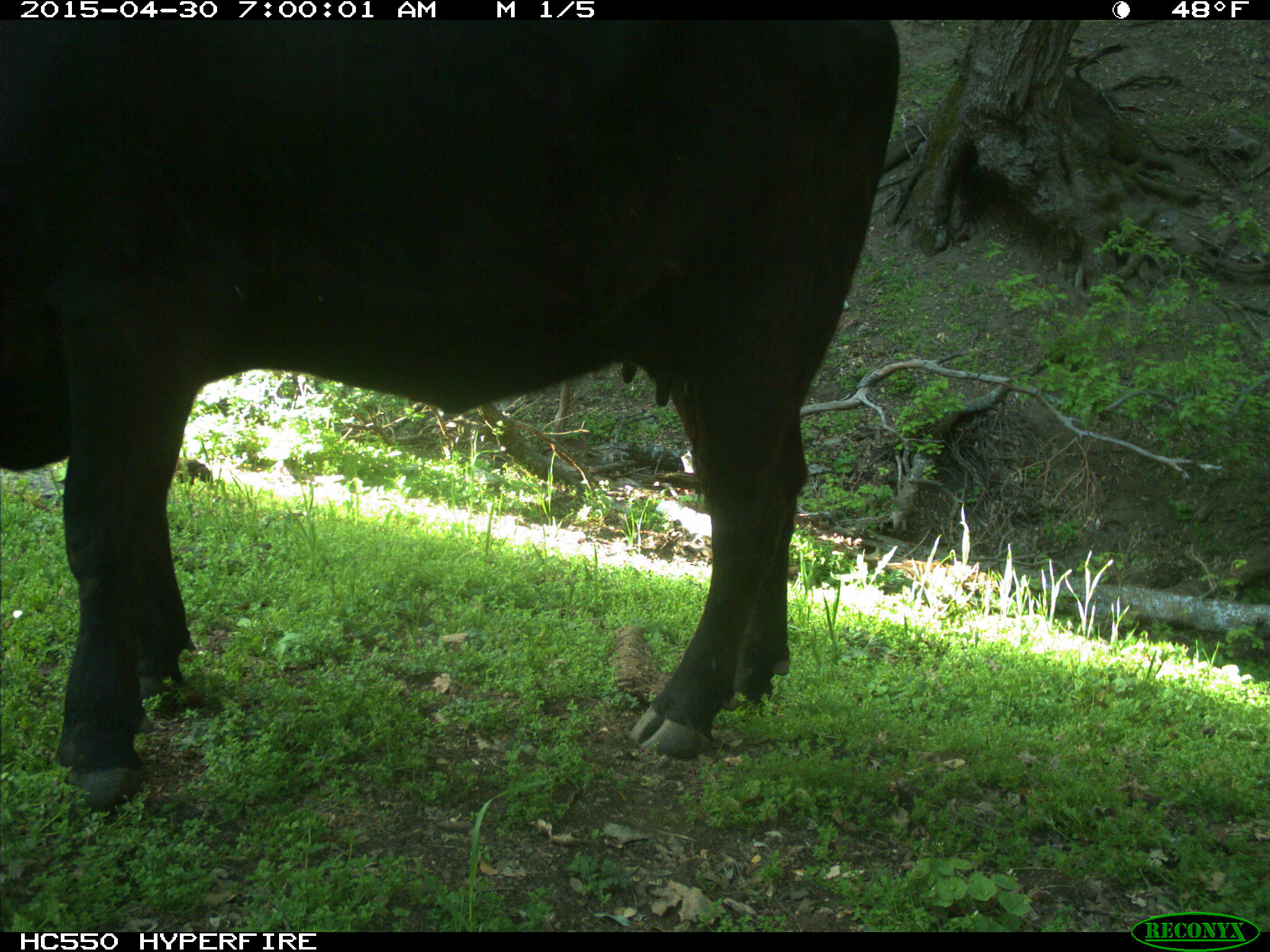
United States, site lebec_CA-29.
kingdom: Animalia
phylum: Chordata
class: Mammalia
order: Artiodactyla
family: Bovidae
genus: Bos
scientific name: Bos taurus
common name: domestic cow